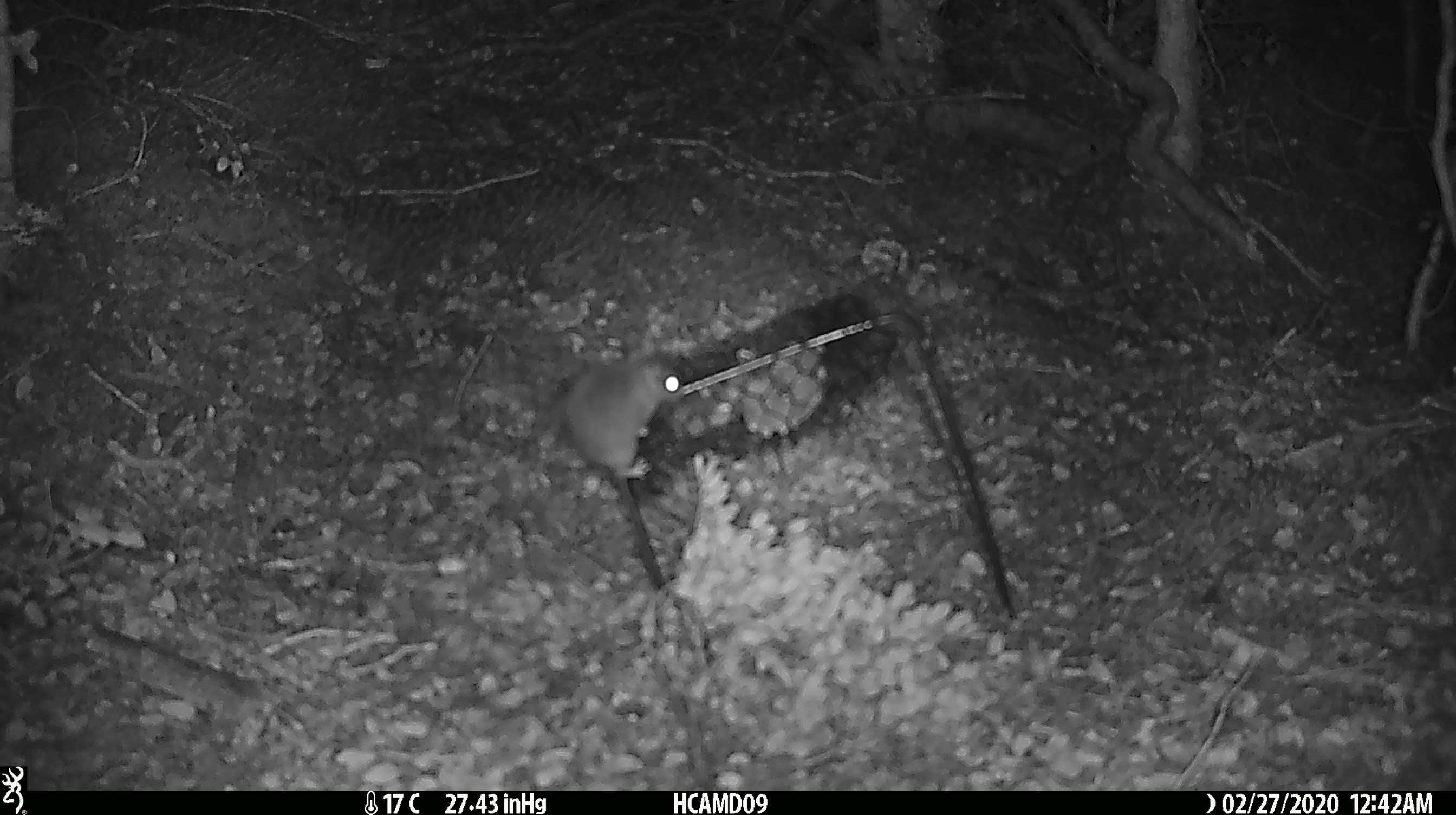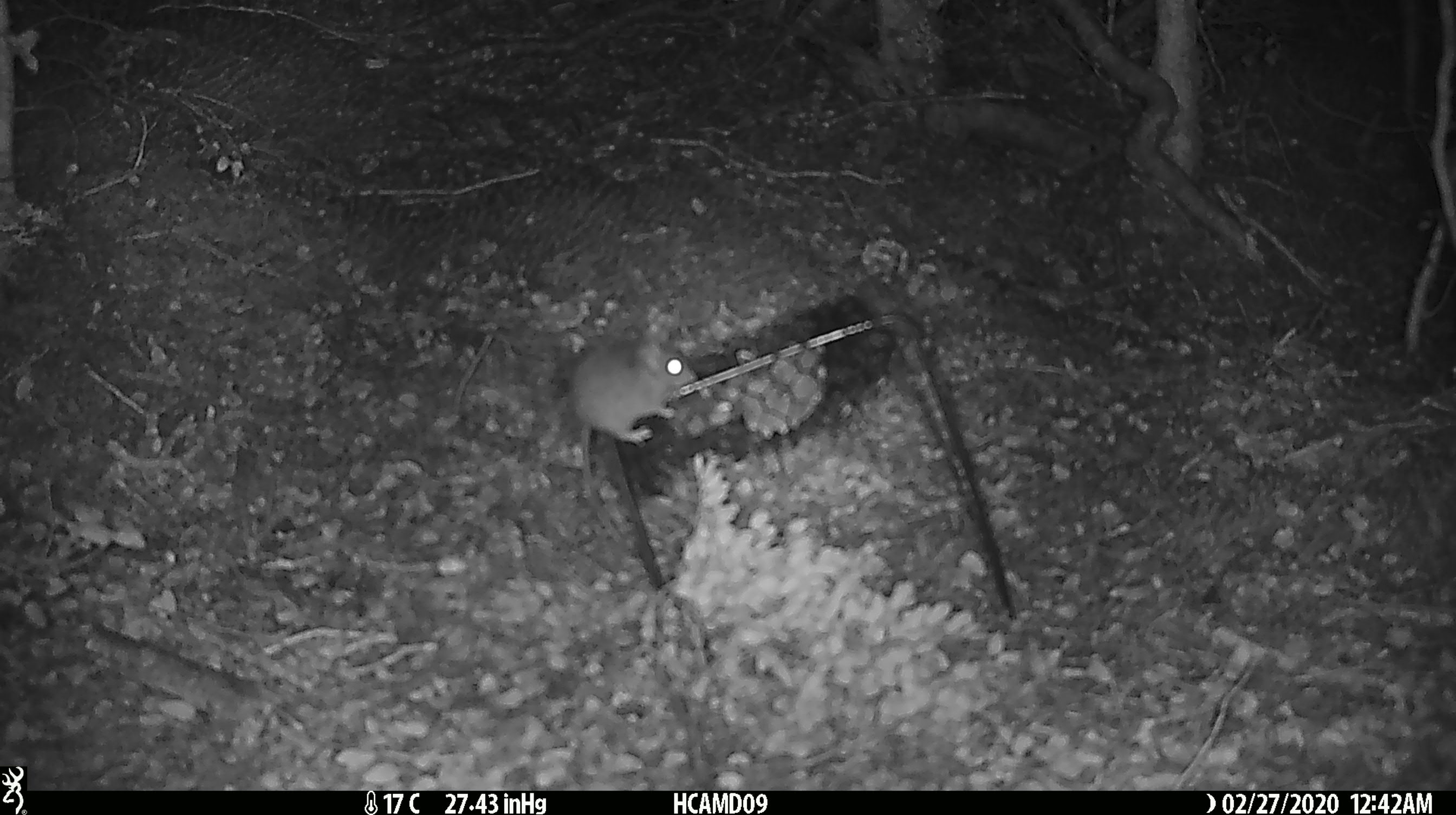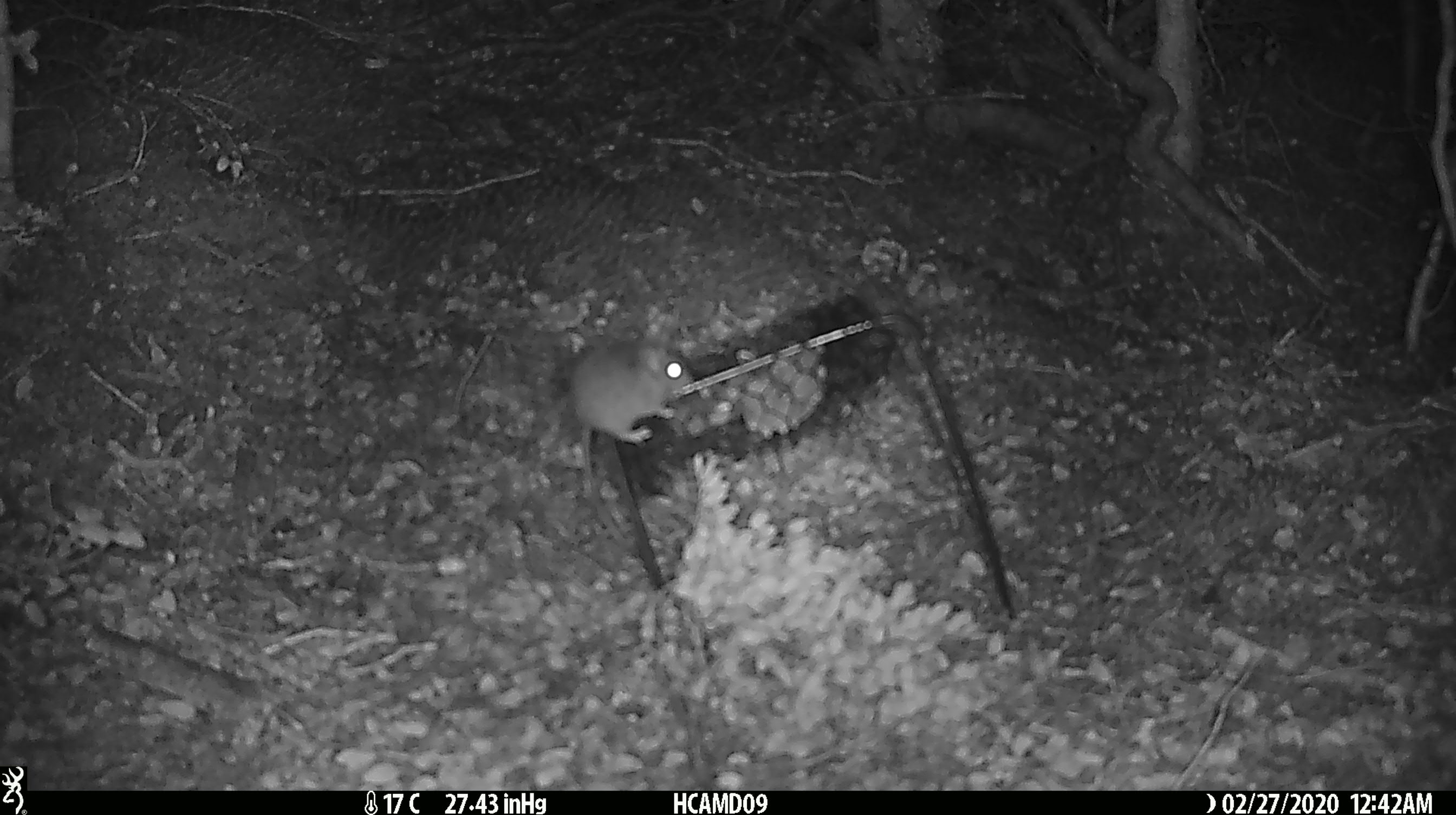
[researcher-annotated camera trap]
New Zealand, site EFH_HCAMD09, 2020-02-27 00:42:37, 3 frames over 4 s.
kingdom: Animalia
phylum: Chordata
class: Mammalia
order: Rodentia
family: Muridae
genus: Mus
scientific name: Mus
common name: mouse